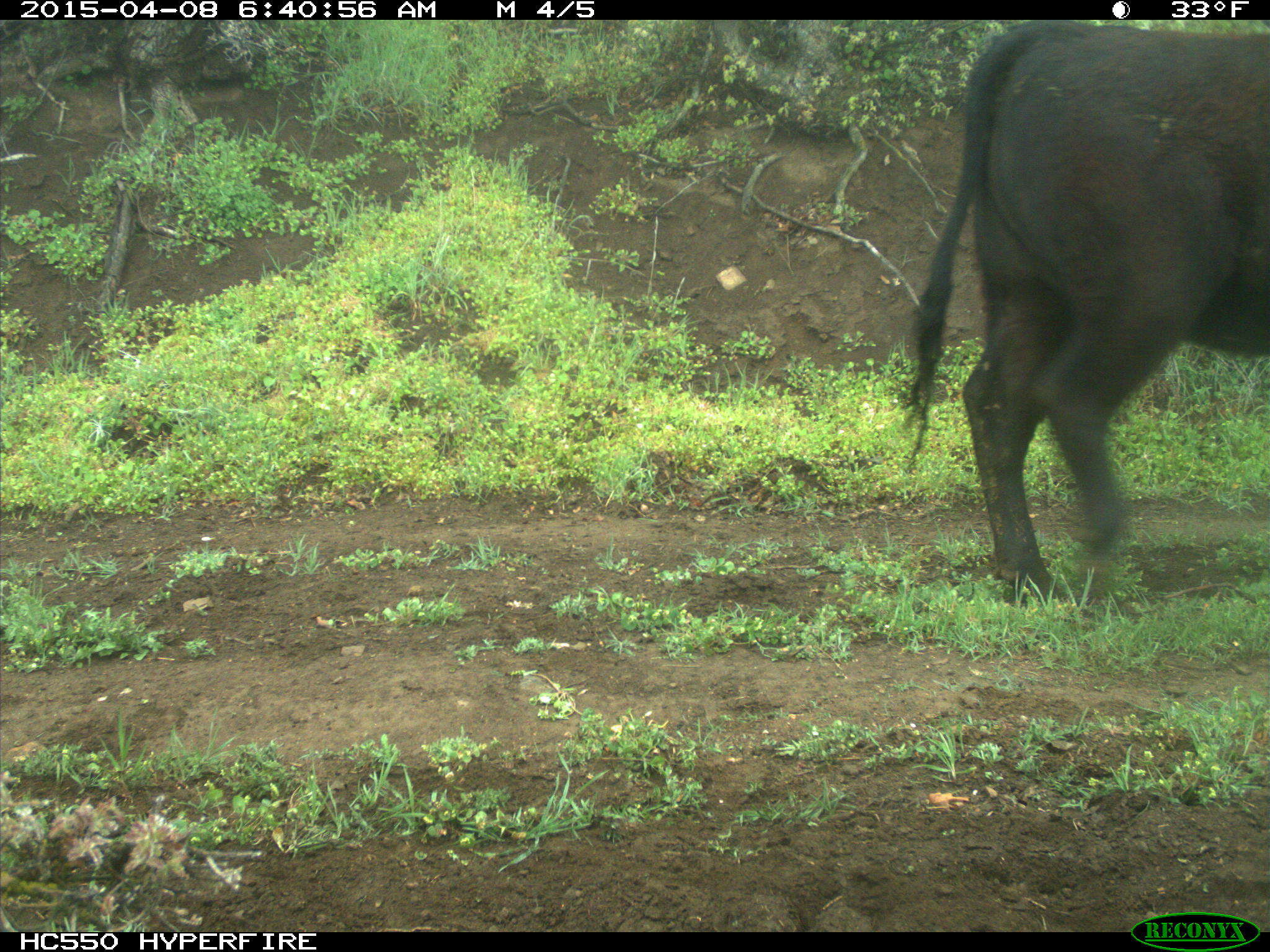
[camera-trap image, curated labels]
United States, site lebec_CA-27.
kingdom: Animalia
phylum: Chordata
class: Mammalia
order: Artiodactyla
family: Bovidae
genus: Bos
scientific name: Bos taurus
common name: domestic cow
Bos taurus (domestic cow).